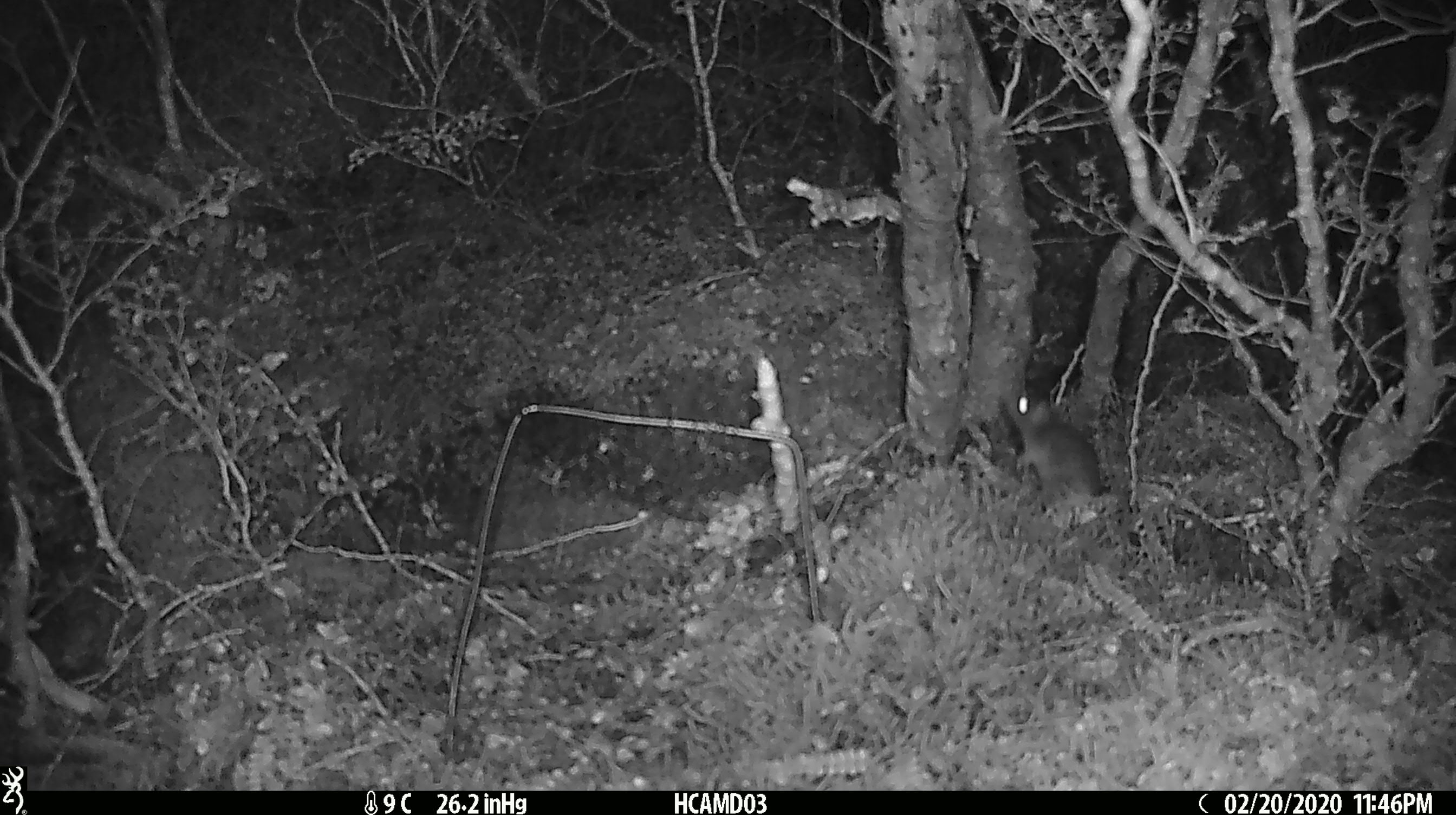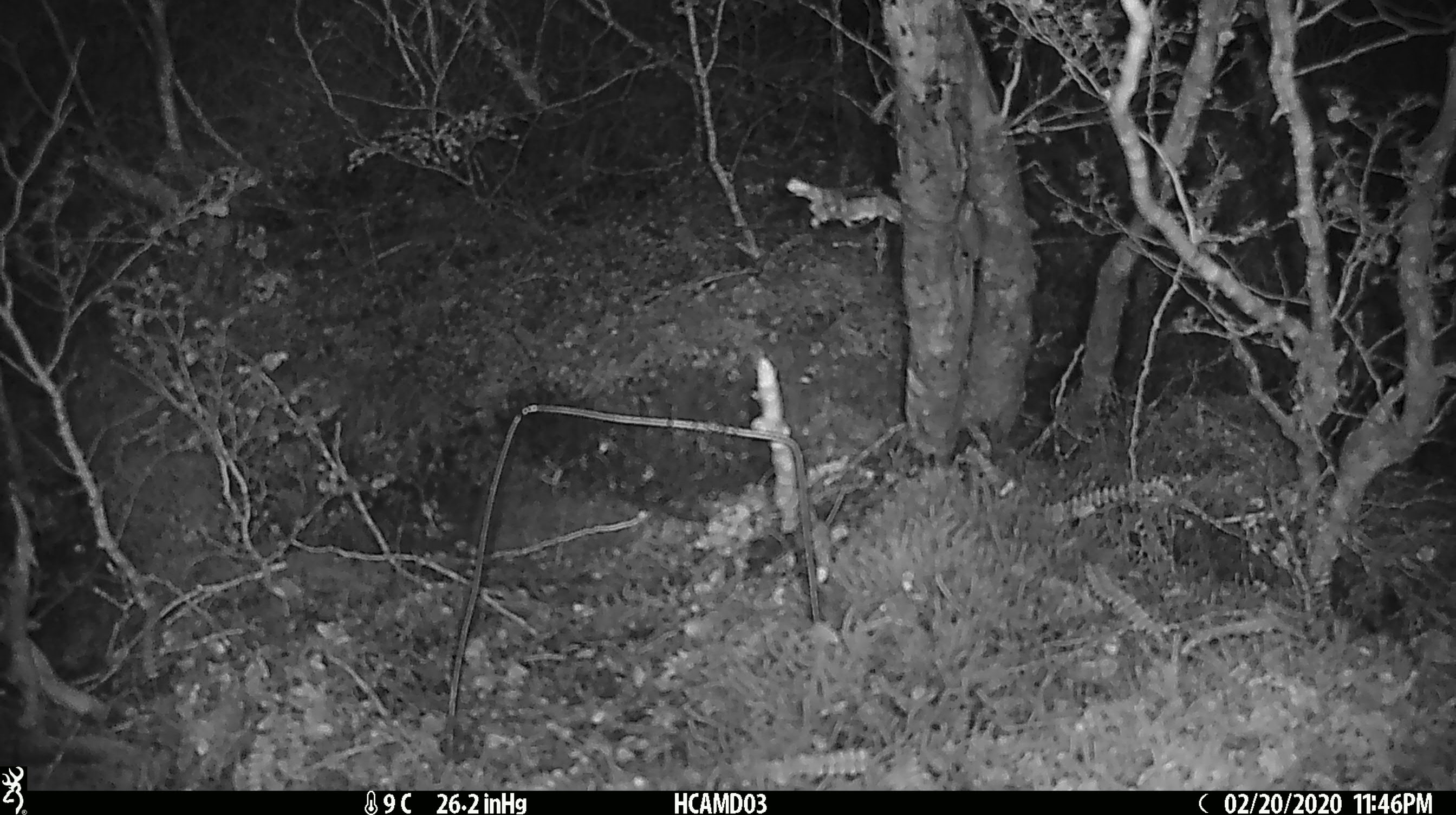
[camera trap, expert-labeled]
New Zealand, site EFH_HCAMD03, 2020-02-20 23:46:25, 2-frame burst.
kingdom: Animalia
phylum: Chordata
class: Mammalia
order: Rodentia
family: Muridae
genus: Mus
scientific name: Mus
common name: mouse